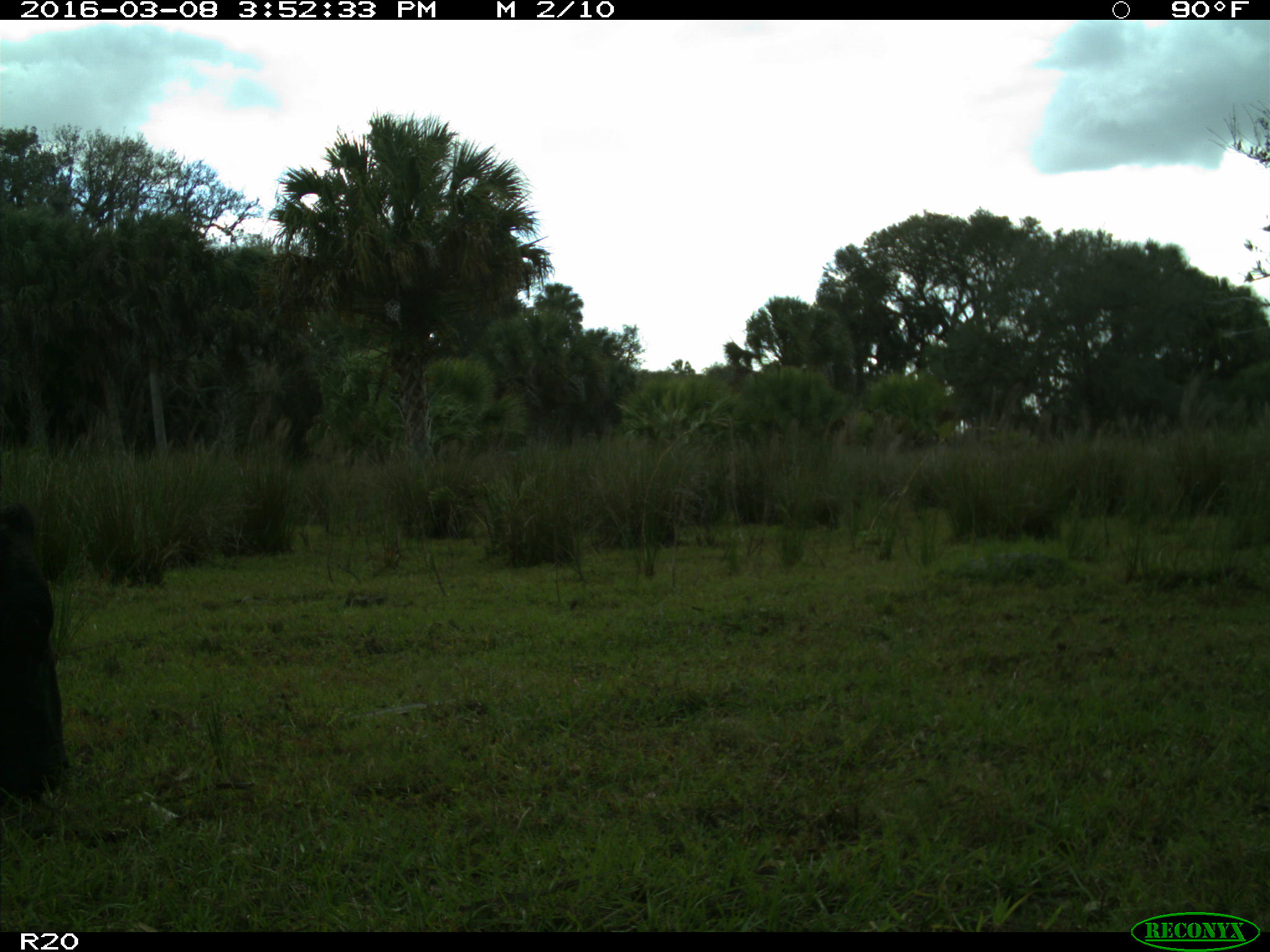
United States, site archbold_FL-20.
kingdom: Animalia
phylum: Chordata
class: Mammalia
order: Artiodactyla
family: Bovidae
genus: Bos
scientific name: Bos taurus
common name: domestic cow